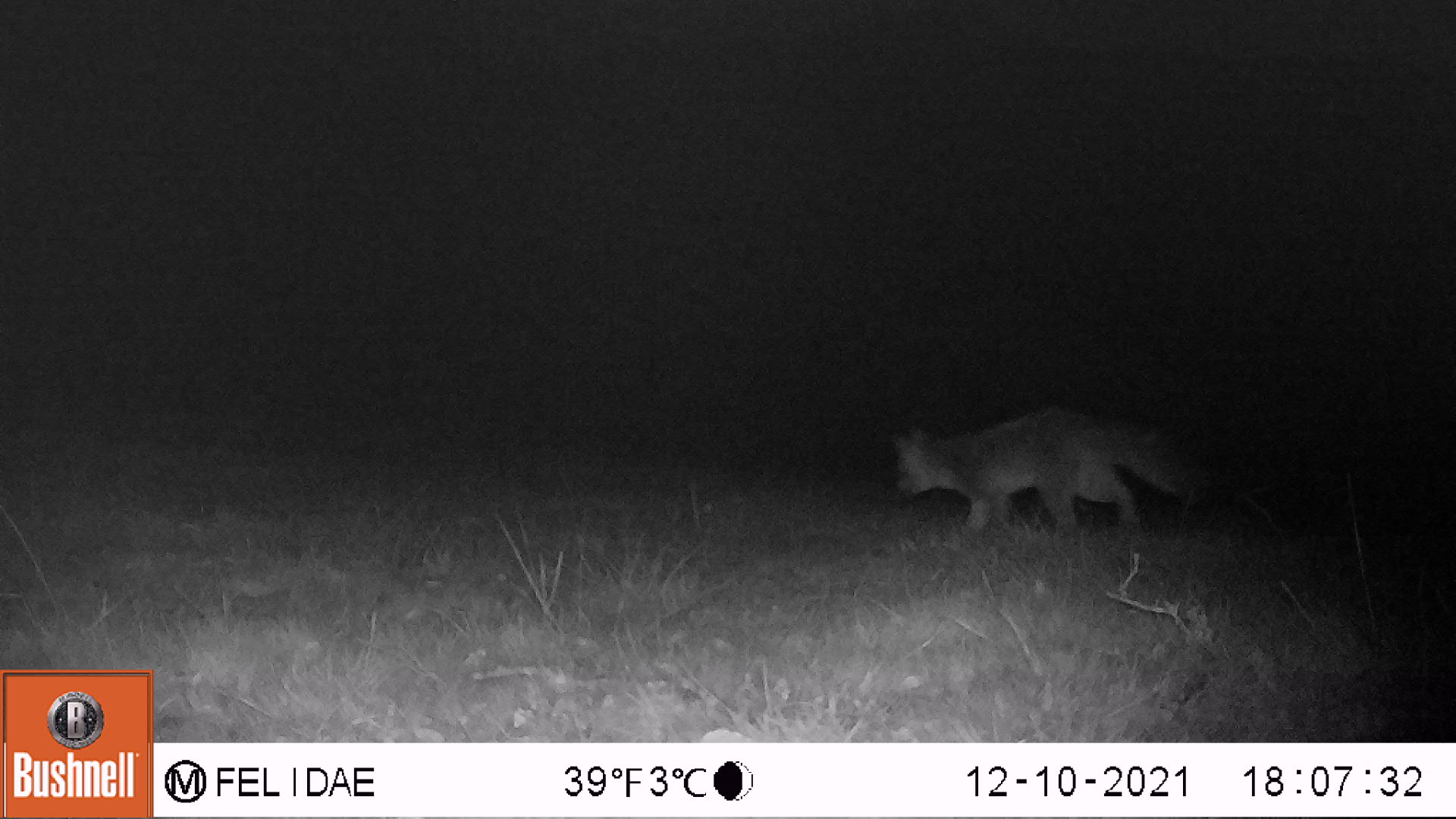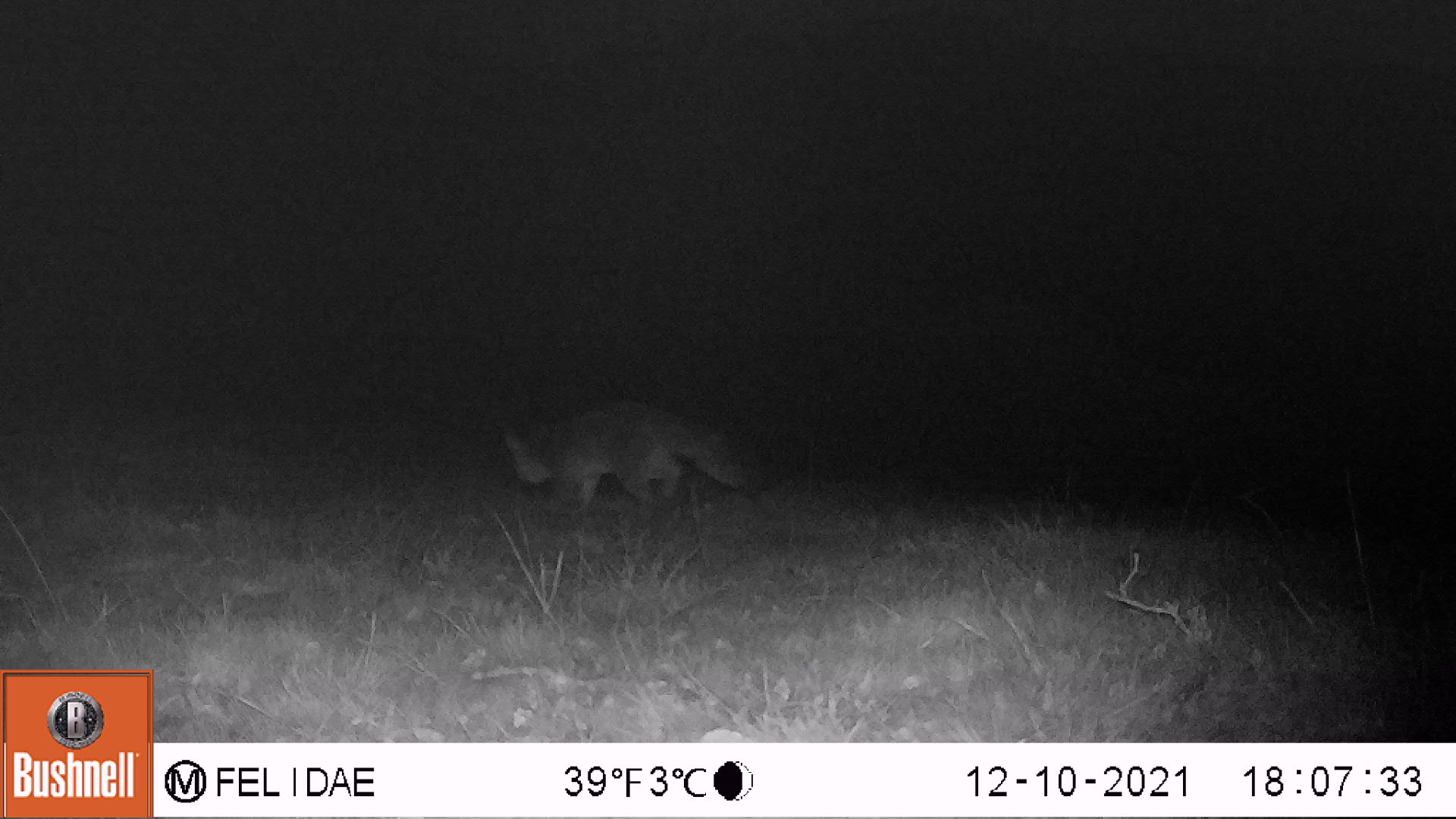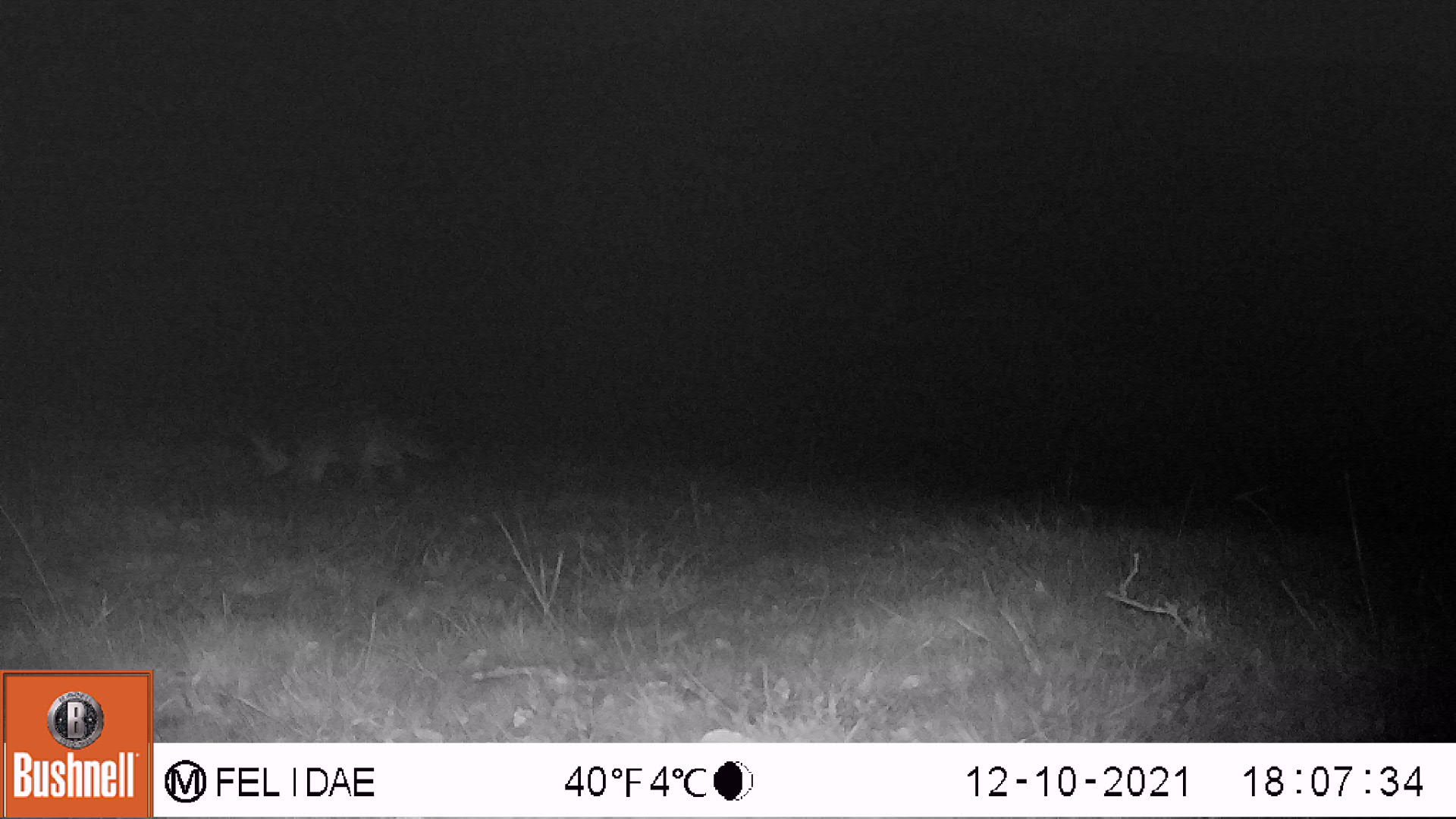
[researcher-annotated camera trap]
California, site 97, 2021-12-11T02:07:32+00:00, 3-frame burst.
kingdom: Animalia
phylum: Chordata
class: Mammalia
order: Carnivora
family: Canidae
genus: Urocyon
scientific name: Urocyon cinereoargenteus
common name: gray fox